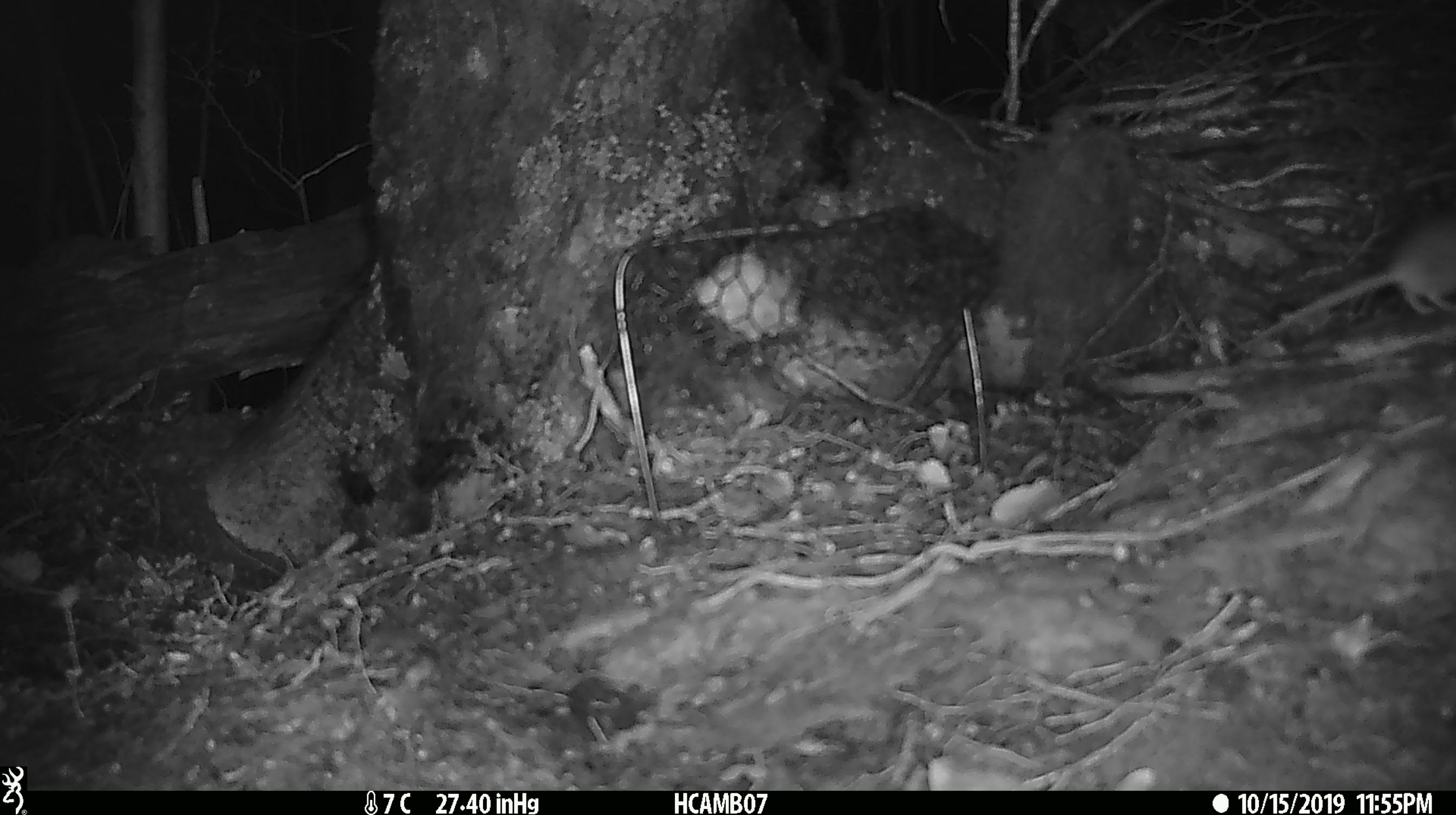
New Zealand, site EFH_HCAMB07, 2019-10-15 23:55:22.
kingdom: Animalia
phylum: Chordata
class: Mammalia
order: Rodentia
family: Muridae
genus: Mus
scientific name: Mus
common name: mouse